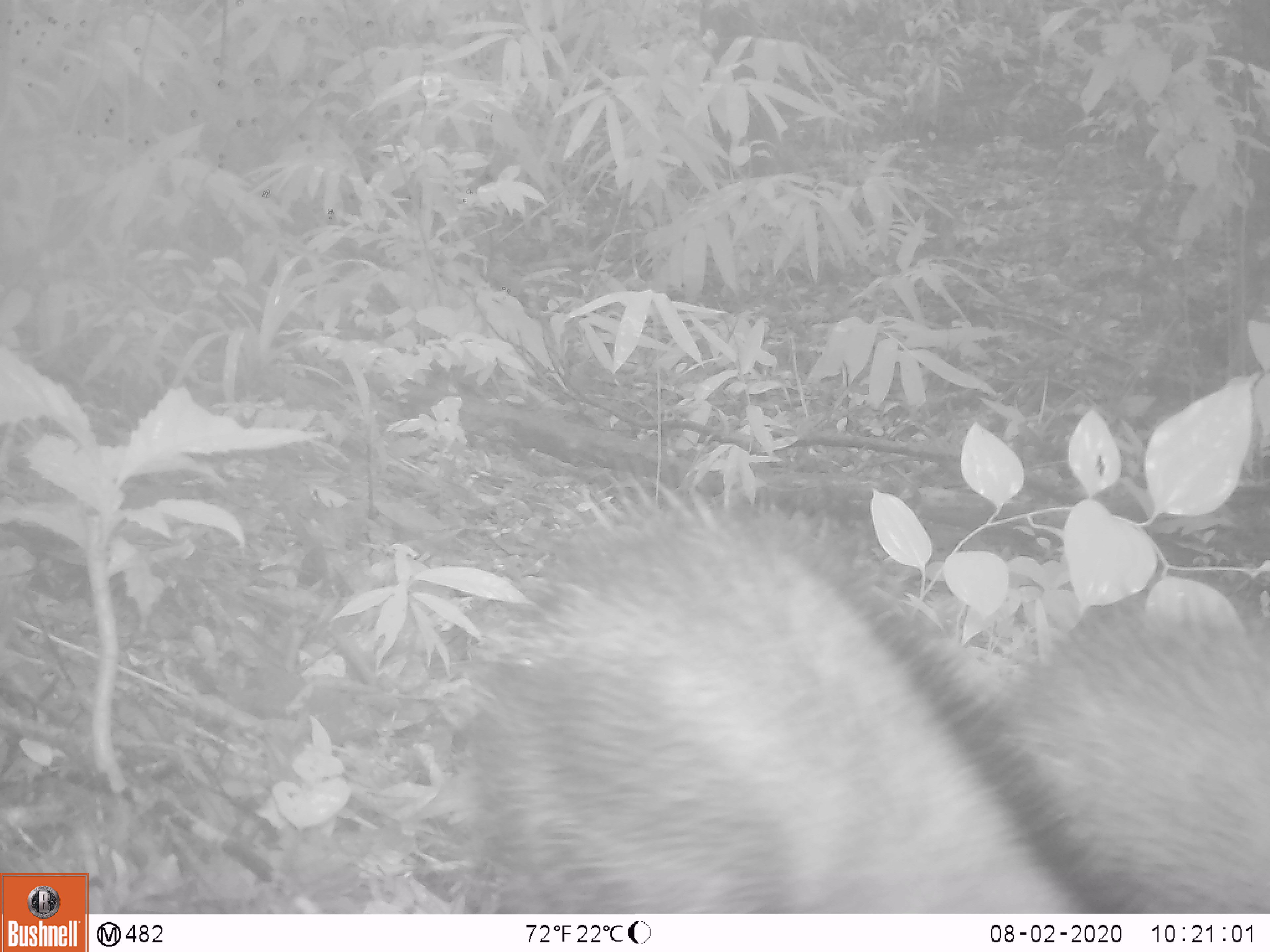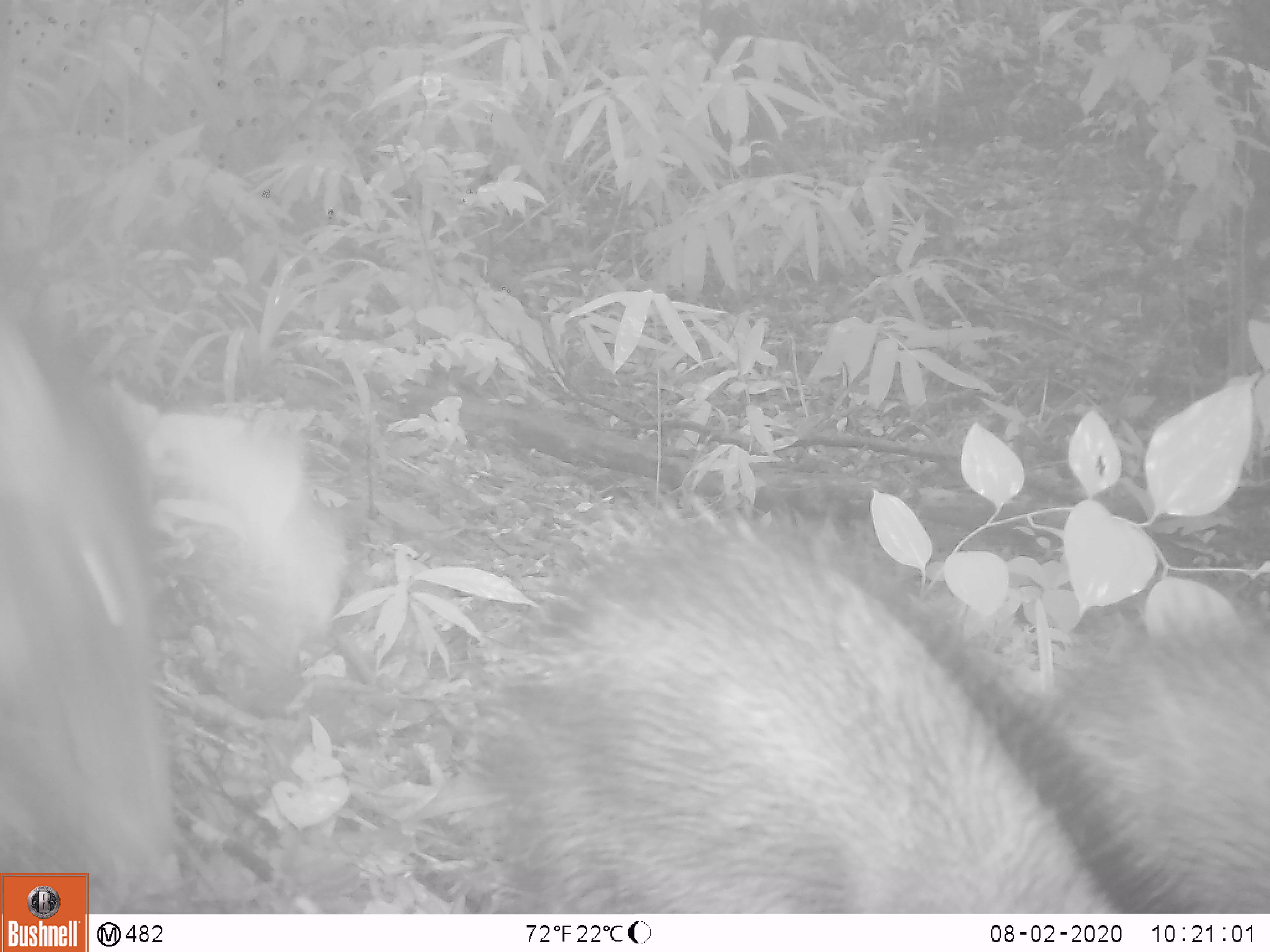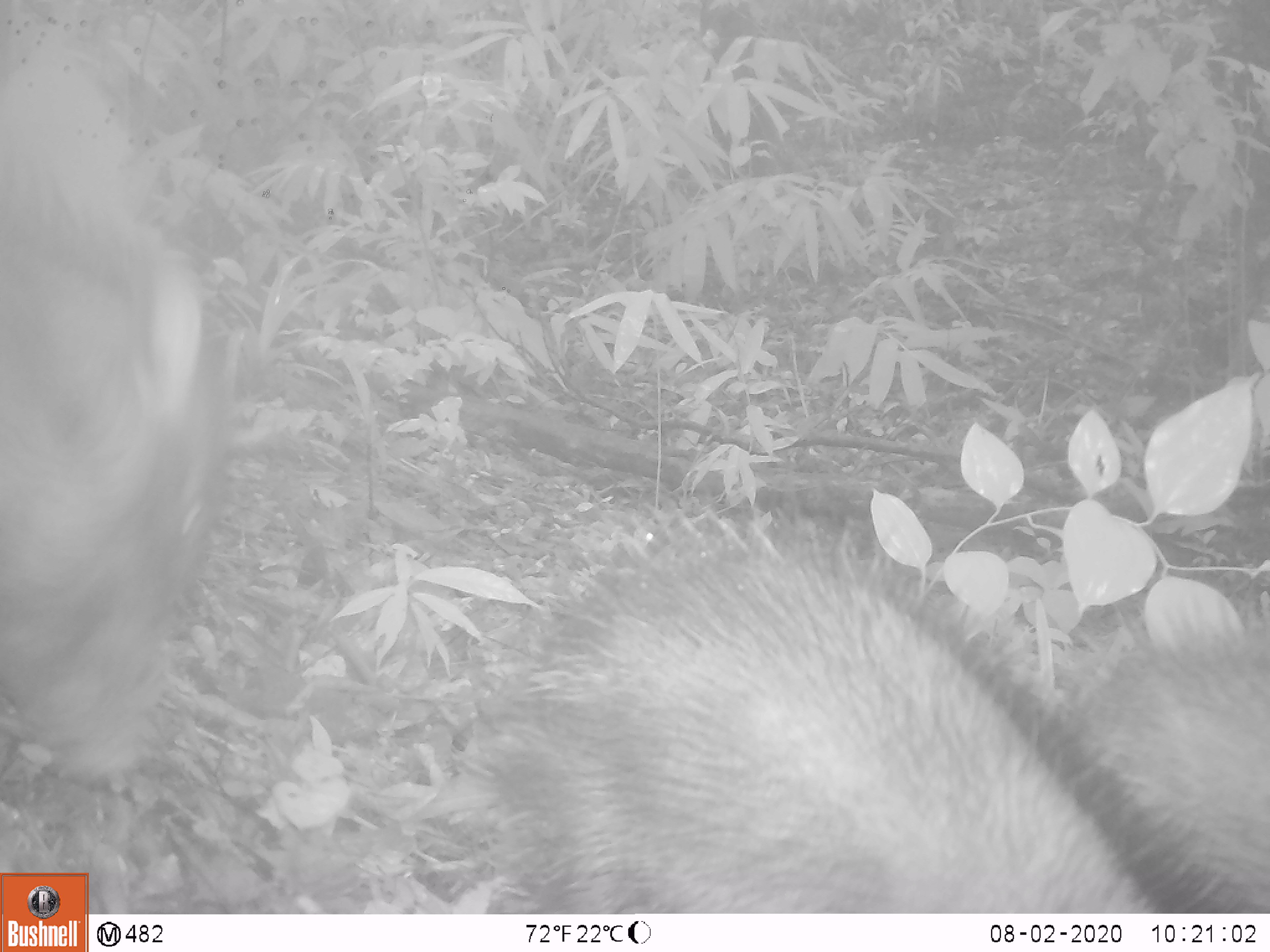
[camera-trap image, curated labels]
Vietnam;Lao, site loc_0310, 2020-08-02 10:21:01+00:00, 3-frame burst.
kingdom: Animalia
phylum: Chordata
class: Mammalia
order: Artiodactyla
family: Suidae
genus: Sus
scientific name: Sus scrofa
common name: eurasian wild pig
Eurasian wild pig (Sus scrofa). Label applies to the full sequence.